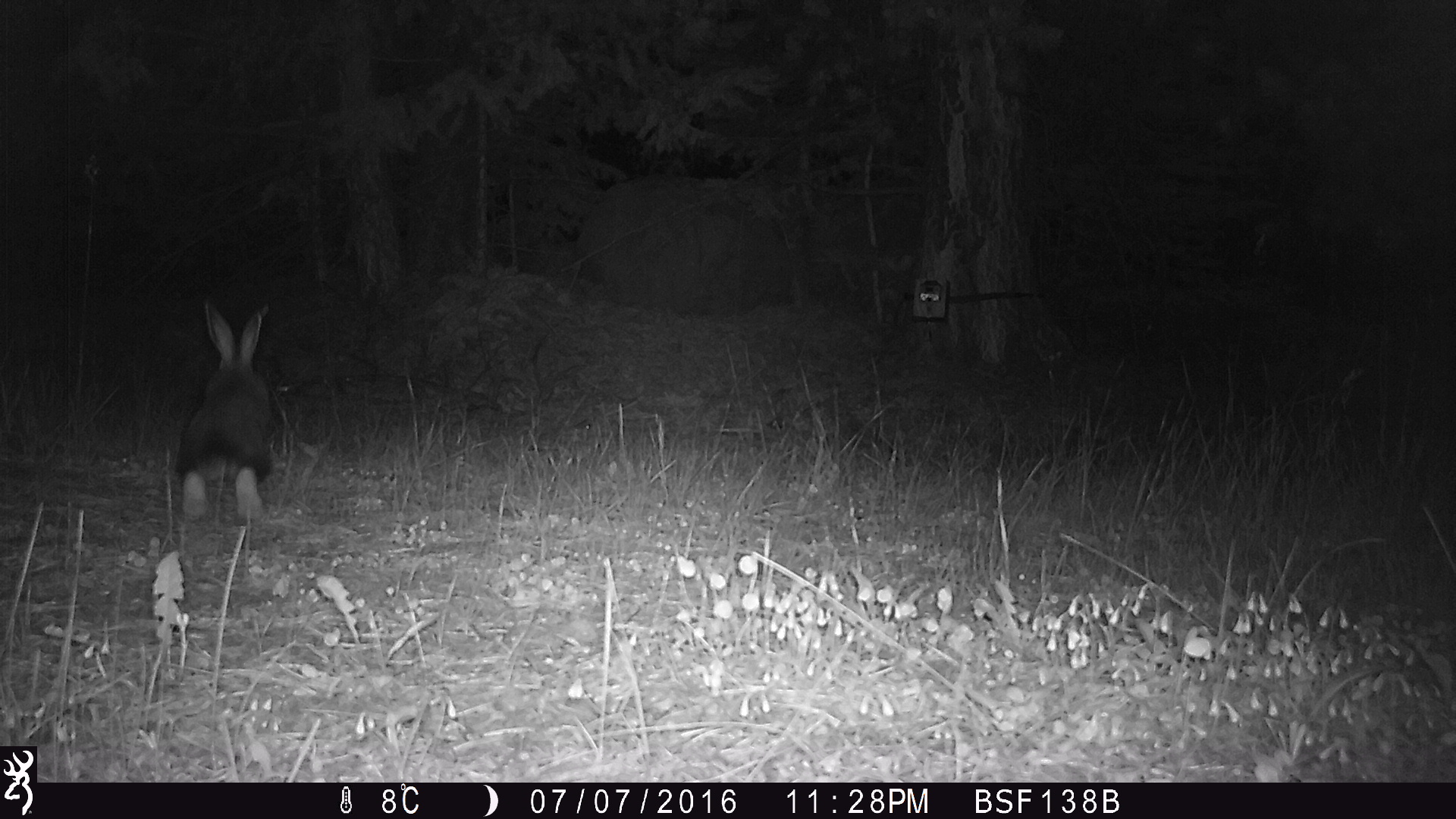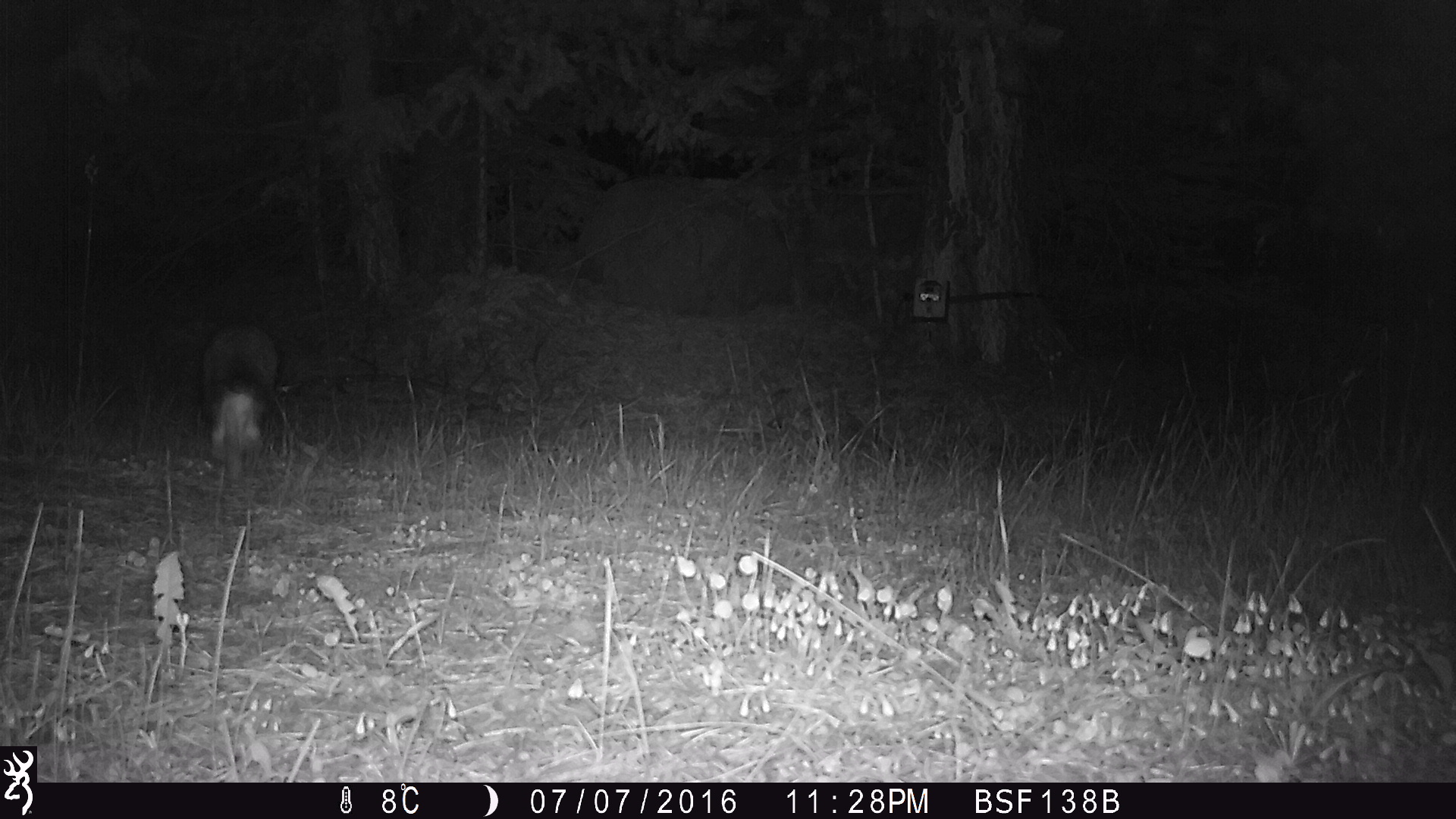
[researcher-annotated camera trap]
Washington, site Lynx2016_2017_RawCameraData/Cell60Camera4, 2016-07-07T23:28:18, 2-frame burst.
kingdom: Animalia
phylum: Chordata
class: Mammalia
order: Lagomorpha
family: Leporidae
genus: Lepus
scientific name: Lepus americanus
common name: snowshoe hare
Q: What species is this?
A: Lepus americanus (snowshoe hare).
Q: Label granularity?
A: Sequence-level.